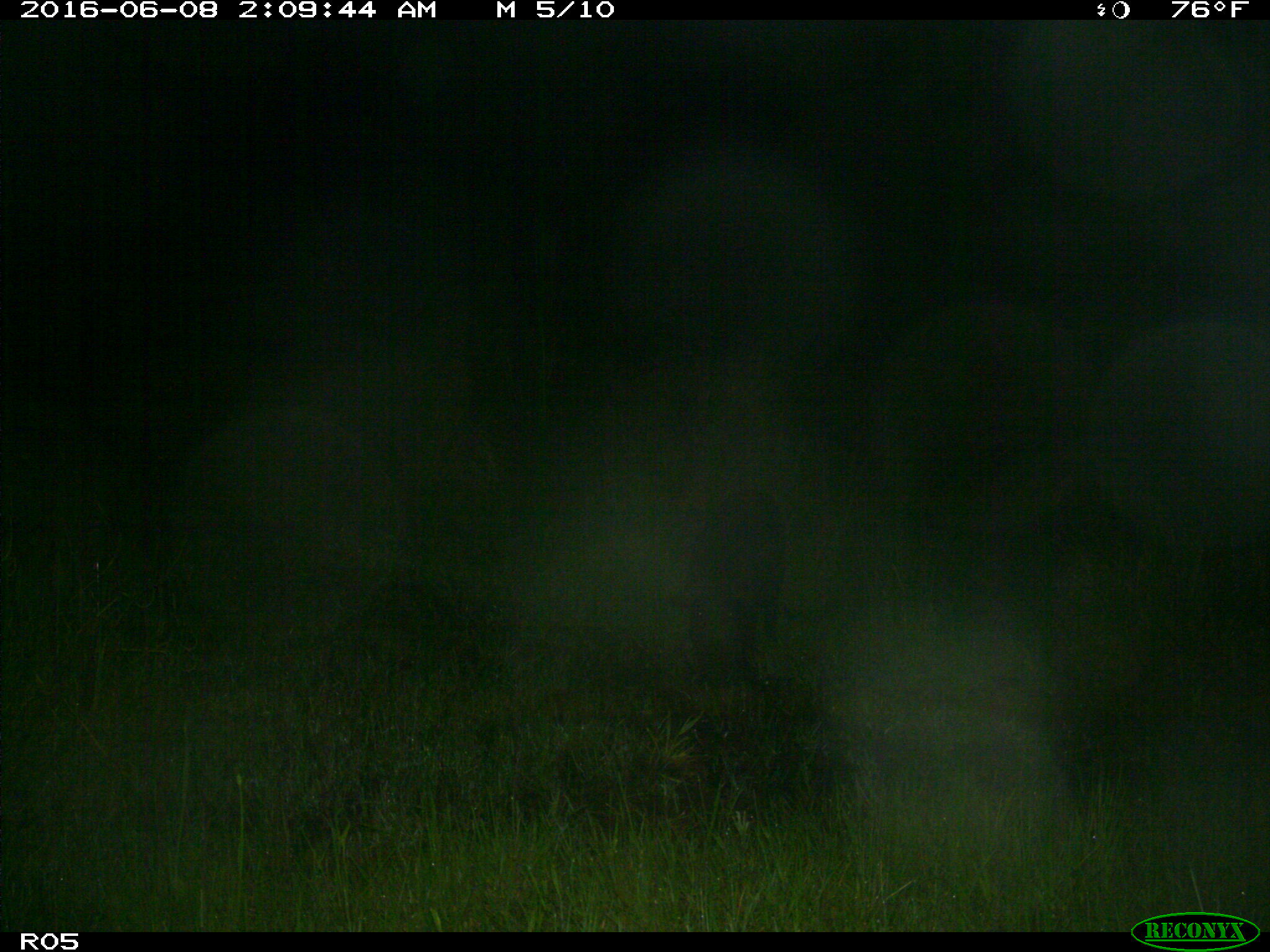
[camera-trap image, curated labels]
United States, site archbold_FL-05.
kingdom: Animalia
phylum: Chordata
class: Mammalia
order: Artiodactyla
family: Suidae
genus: Sus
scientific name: Sus scrofa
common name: wild boar